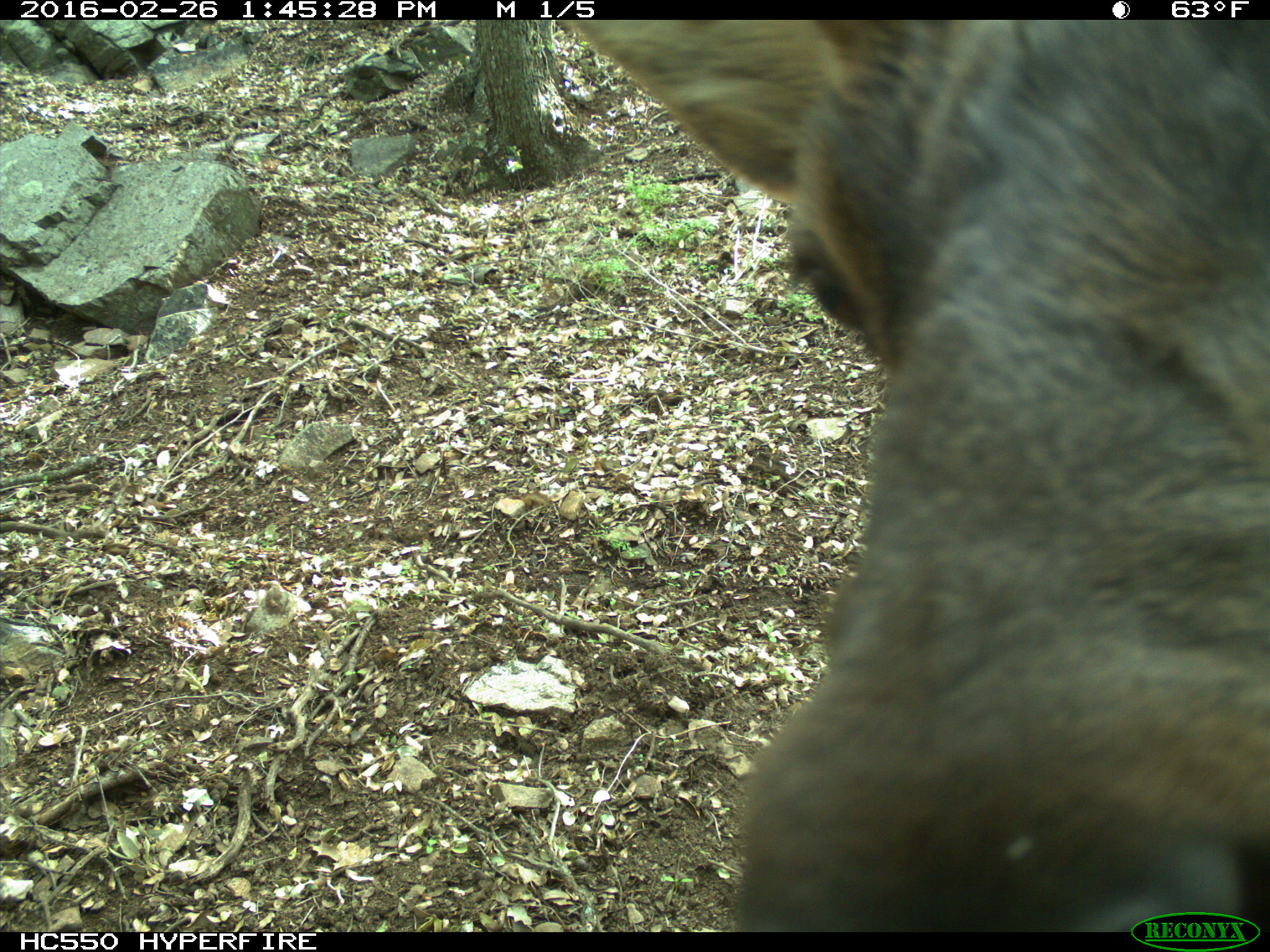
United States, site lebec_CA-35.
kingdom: Animalia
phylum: Chordata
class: Mammalia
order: Artiodactyla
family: Cervidae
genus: Cervus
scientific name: Cervus canadensis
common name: elk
Cervus canadensis (elk).